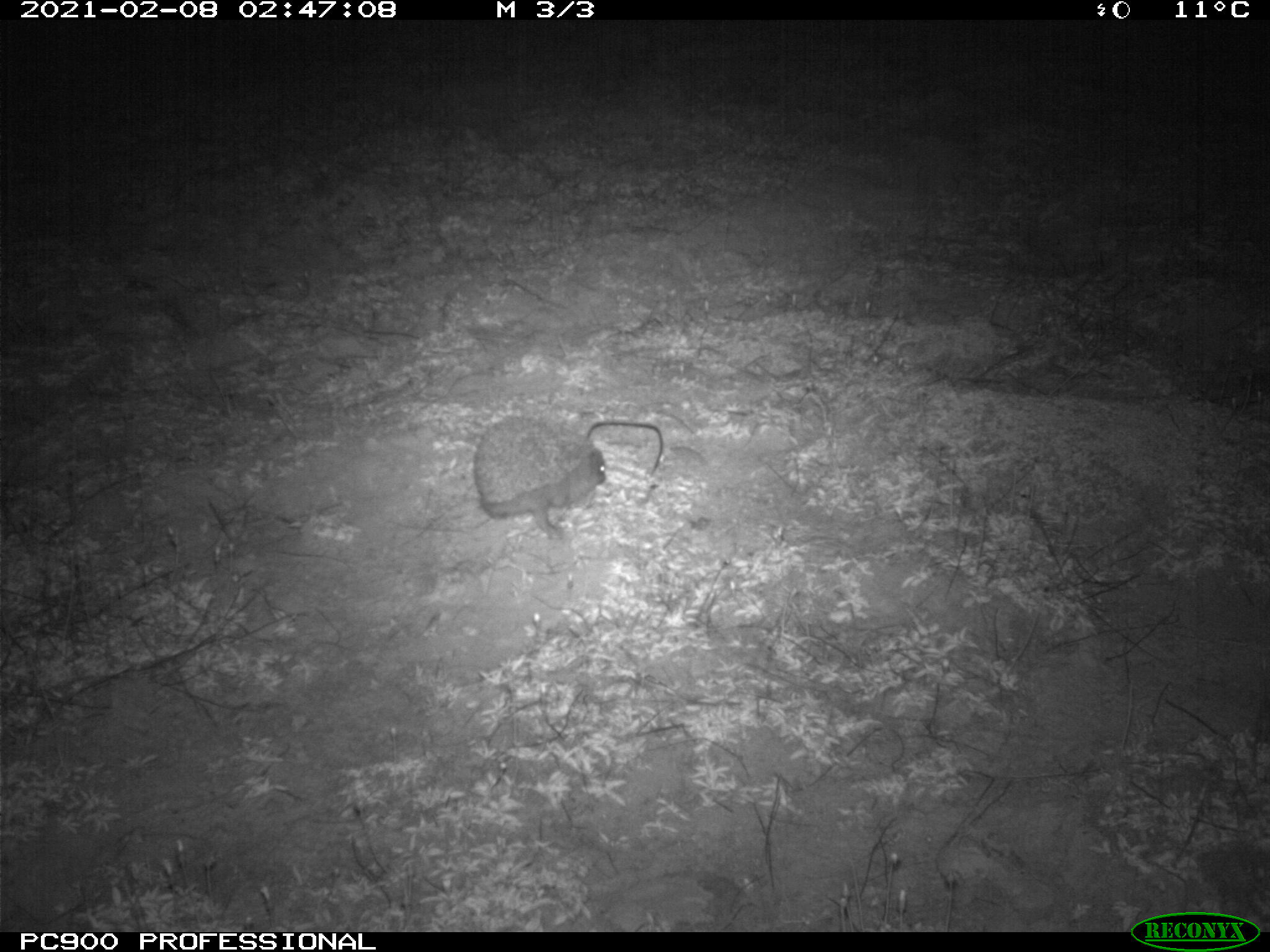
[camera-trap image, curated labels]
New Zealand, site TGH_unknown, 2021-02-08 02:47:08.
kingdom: Animalia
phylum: Chordata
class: Mammalia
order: Eulipotyphla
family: Erinaceidae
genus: Erinaceus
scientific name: Erinaceus europaeus europaeus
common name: european hedgehog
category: hedgehog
Hedgehog (european hedgehog) (Erinaceus europaeus europaeus).